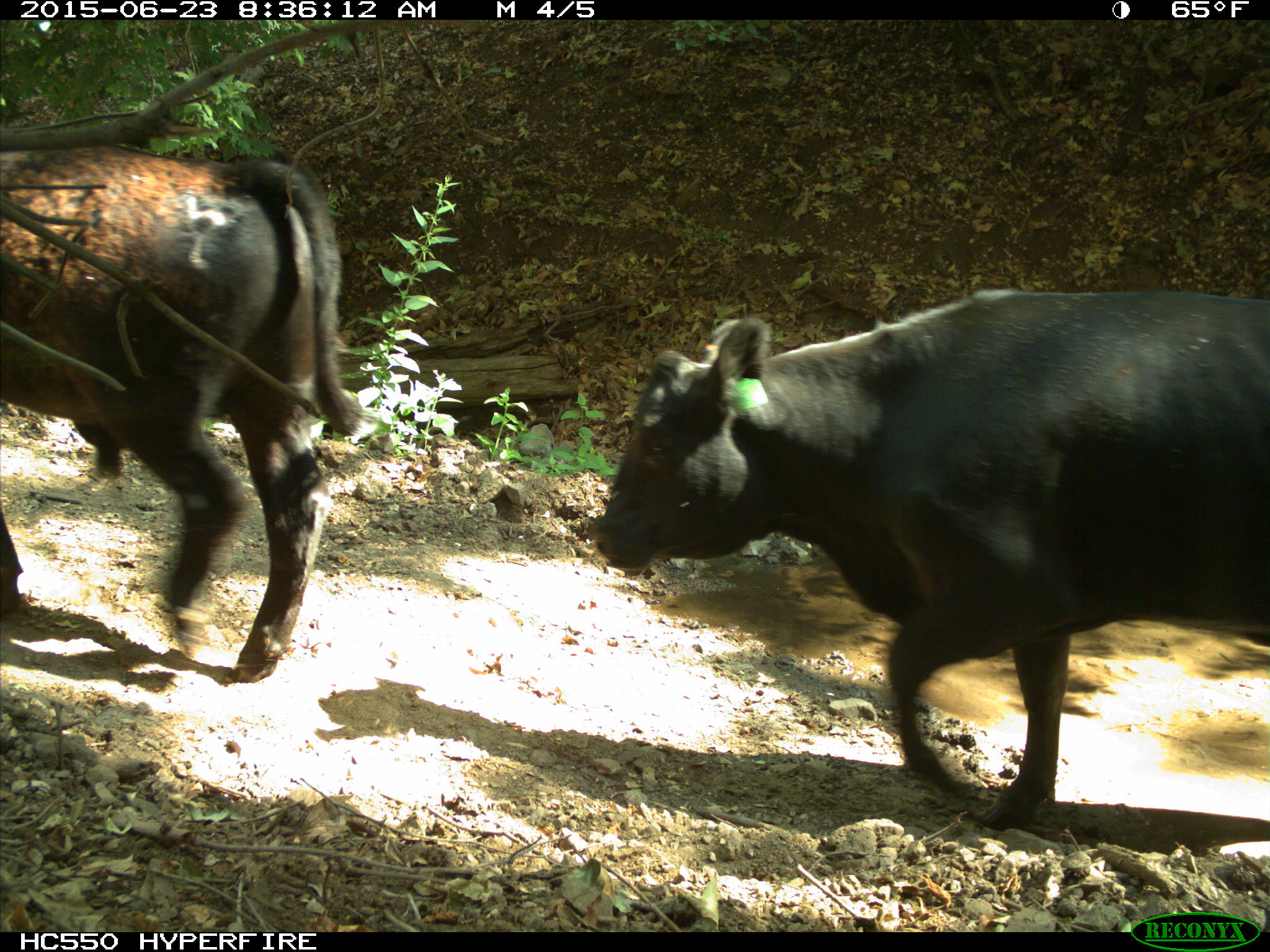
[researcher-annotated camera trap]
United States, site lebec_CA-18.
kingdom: Animalia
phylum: Chordata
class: Mammalia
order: Artiodactyla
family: Bovidae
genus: Bos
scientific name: Bos taurus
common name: domestic cow